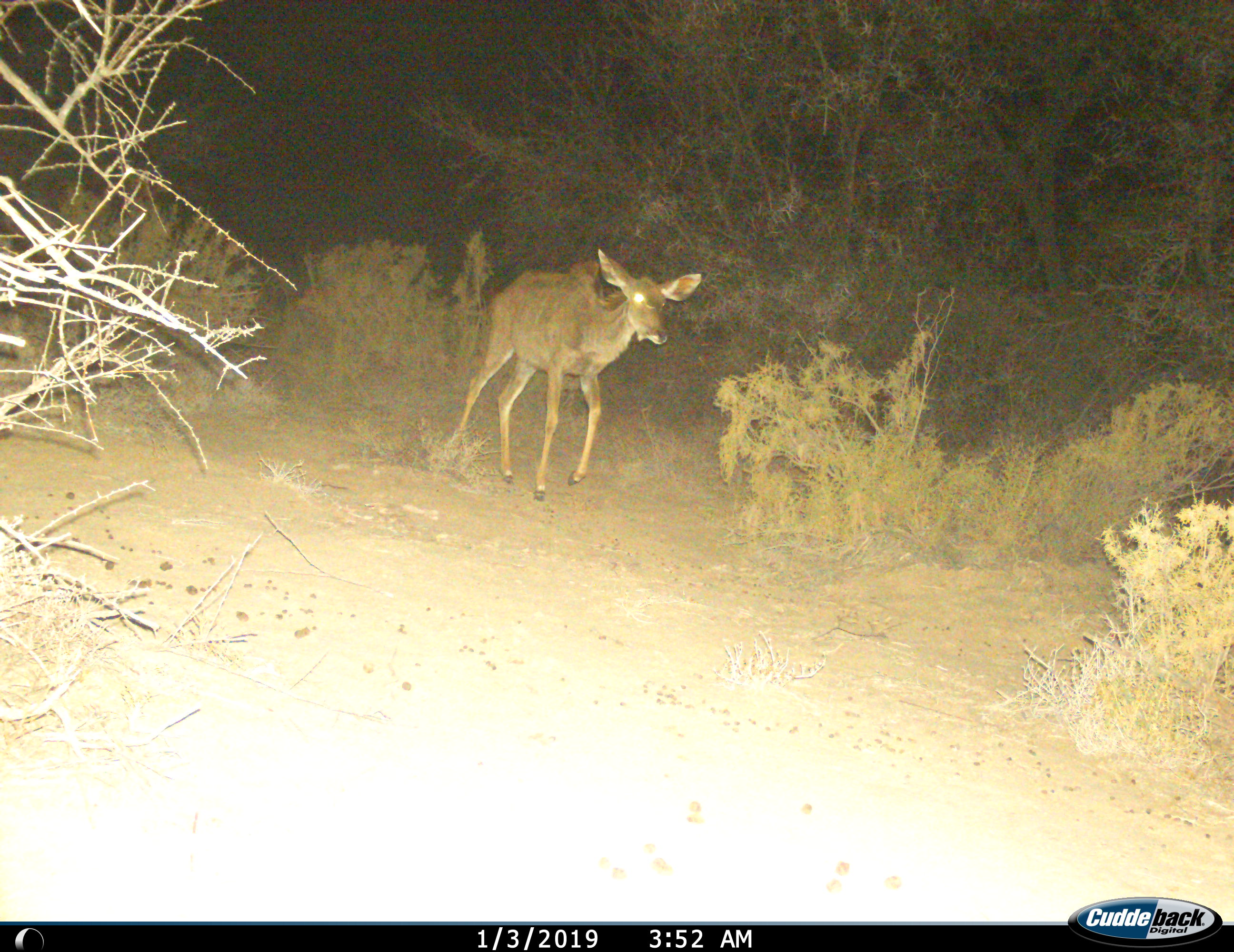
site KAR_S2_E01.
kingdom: Animalia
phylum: Chordata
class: Mammalia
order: Artiodactyla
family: Bovidae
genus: Tragelaphus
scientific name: Tragelaphus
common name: kudu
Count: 1.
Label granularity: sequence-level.